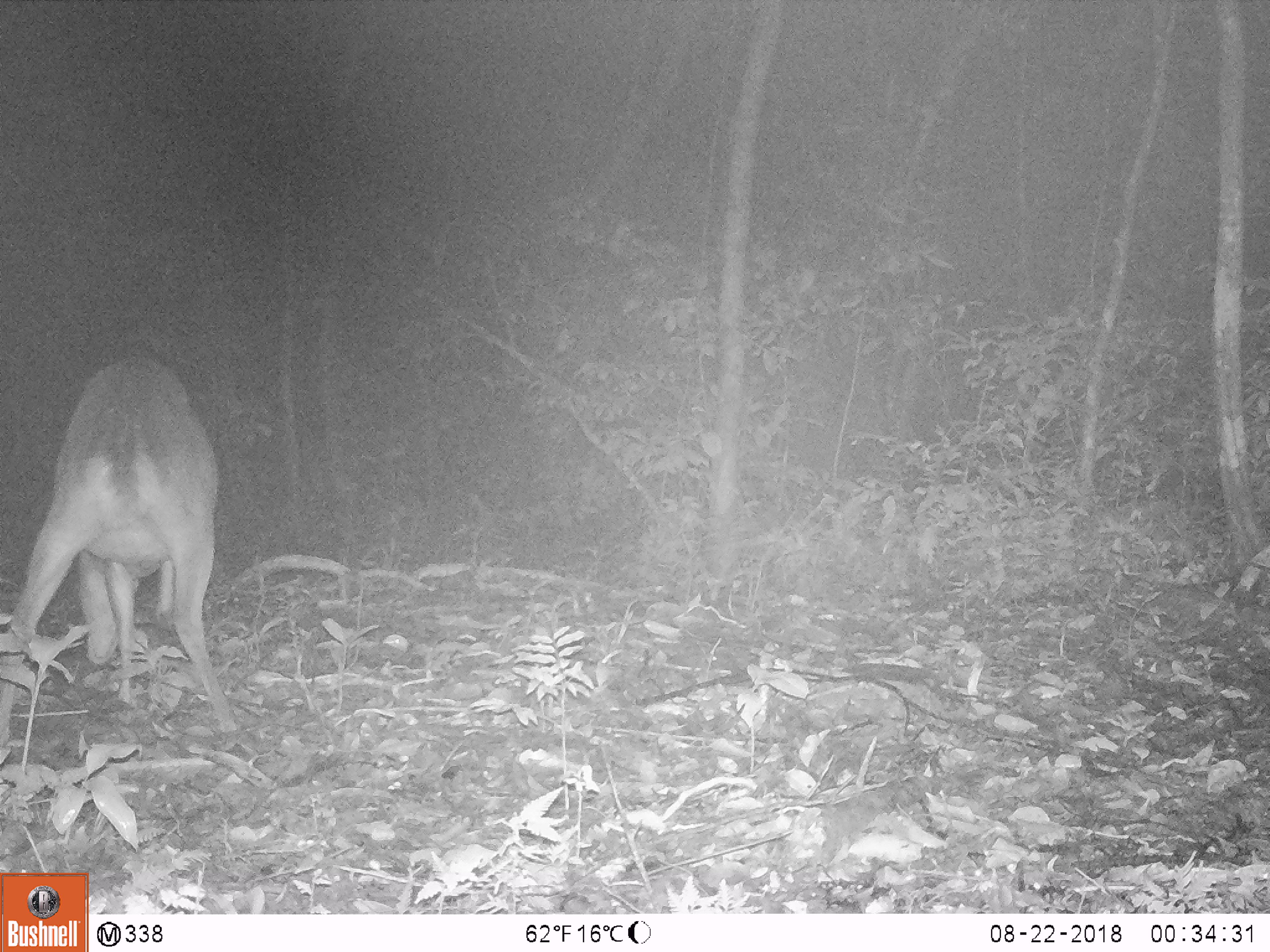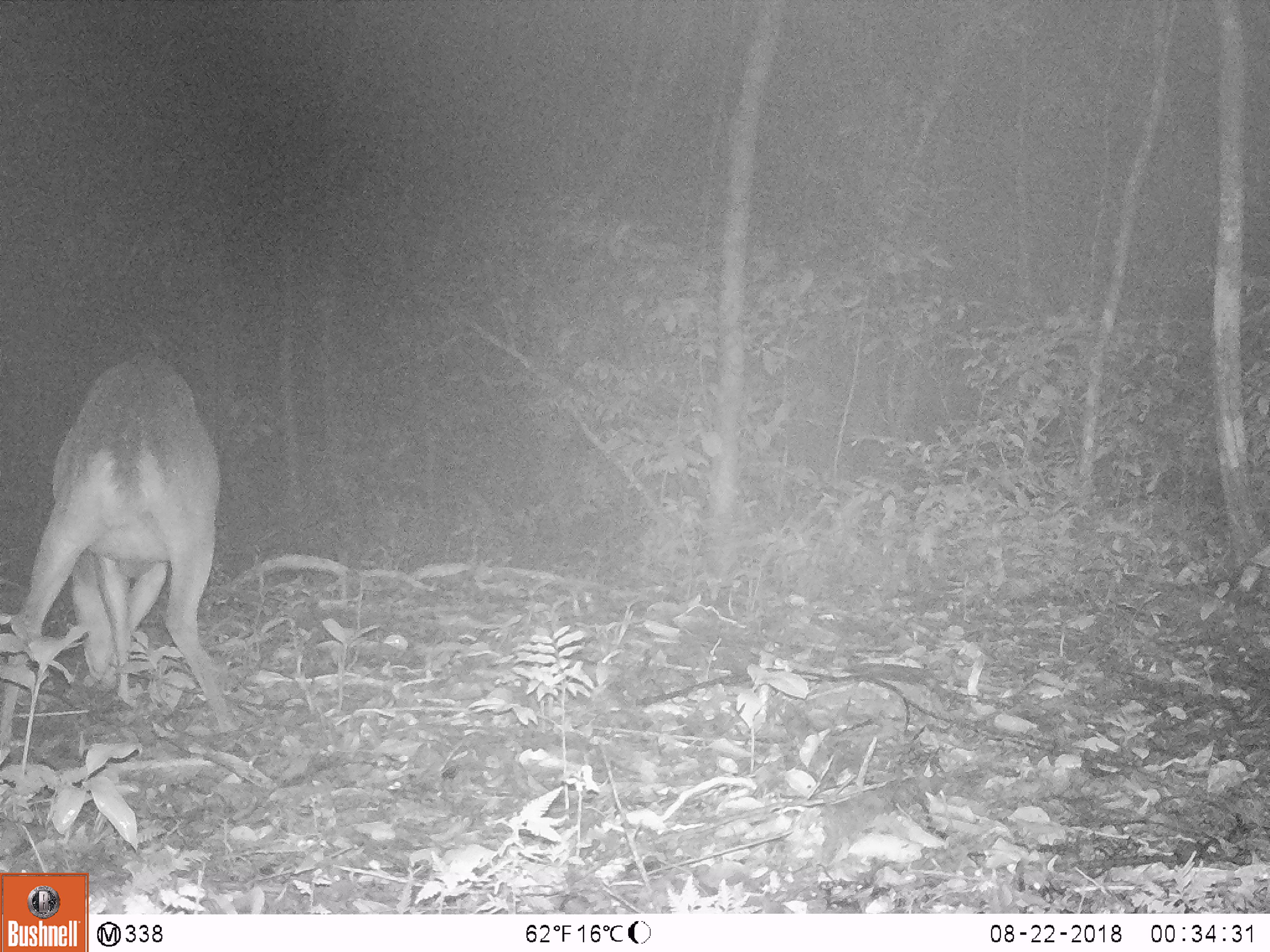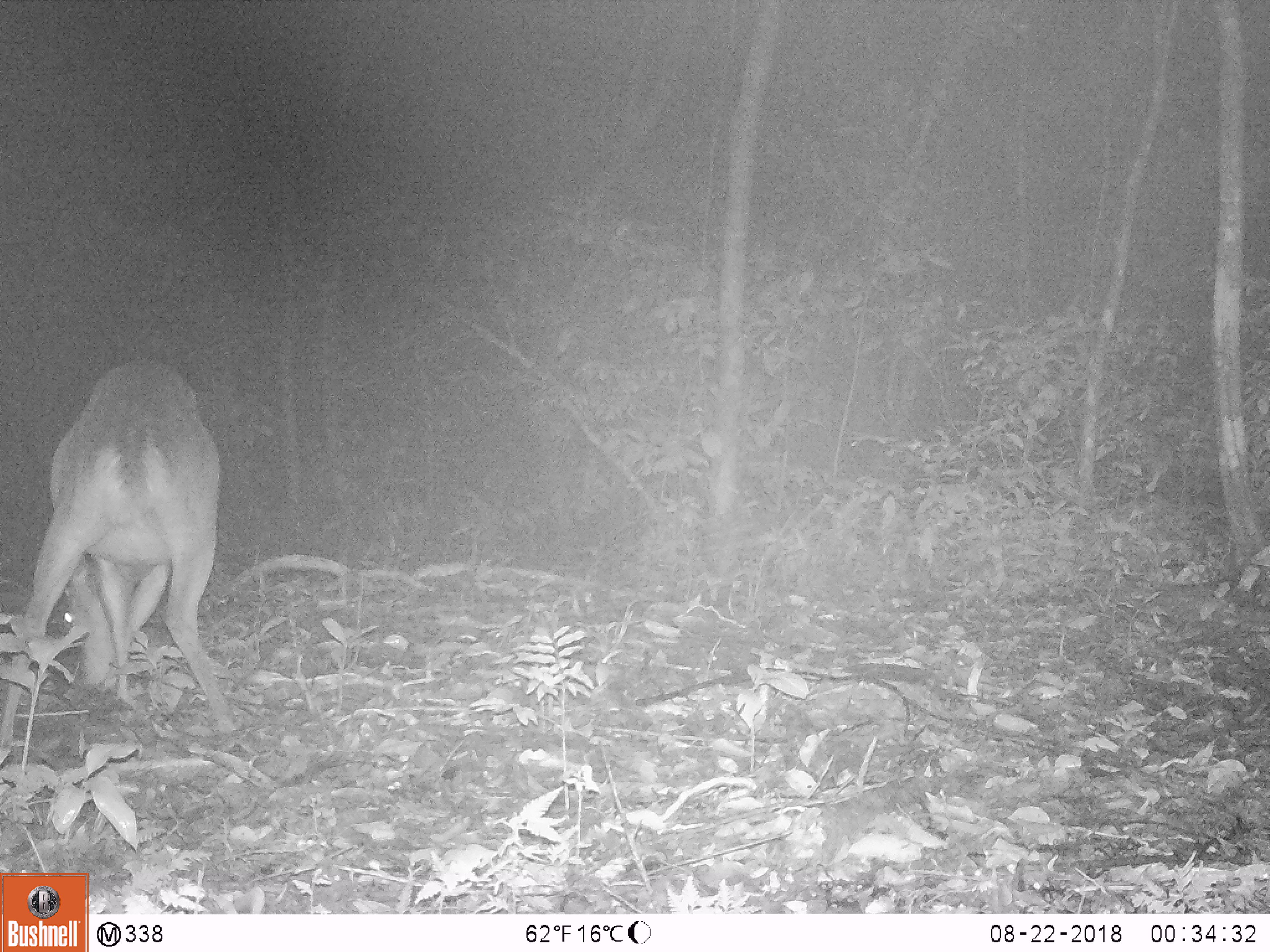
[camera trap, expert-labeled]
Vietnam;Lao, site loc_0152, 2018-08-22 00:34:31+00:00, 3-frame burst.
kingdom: Animalia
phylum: Chordata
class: Mammalia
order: Artiodactyla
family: Cervidae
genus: Muntiacus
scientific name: Muntiacus vuquangensis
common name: large-antlered muntjac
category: large antlered muntjac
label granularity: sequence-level